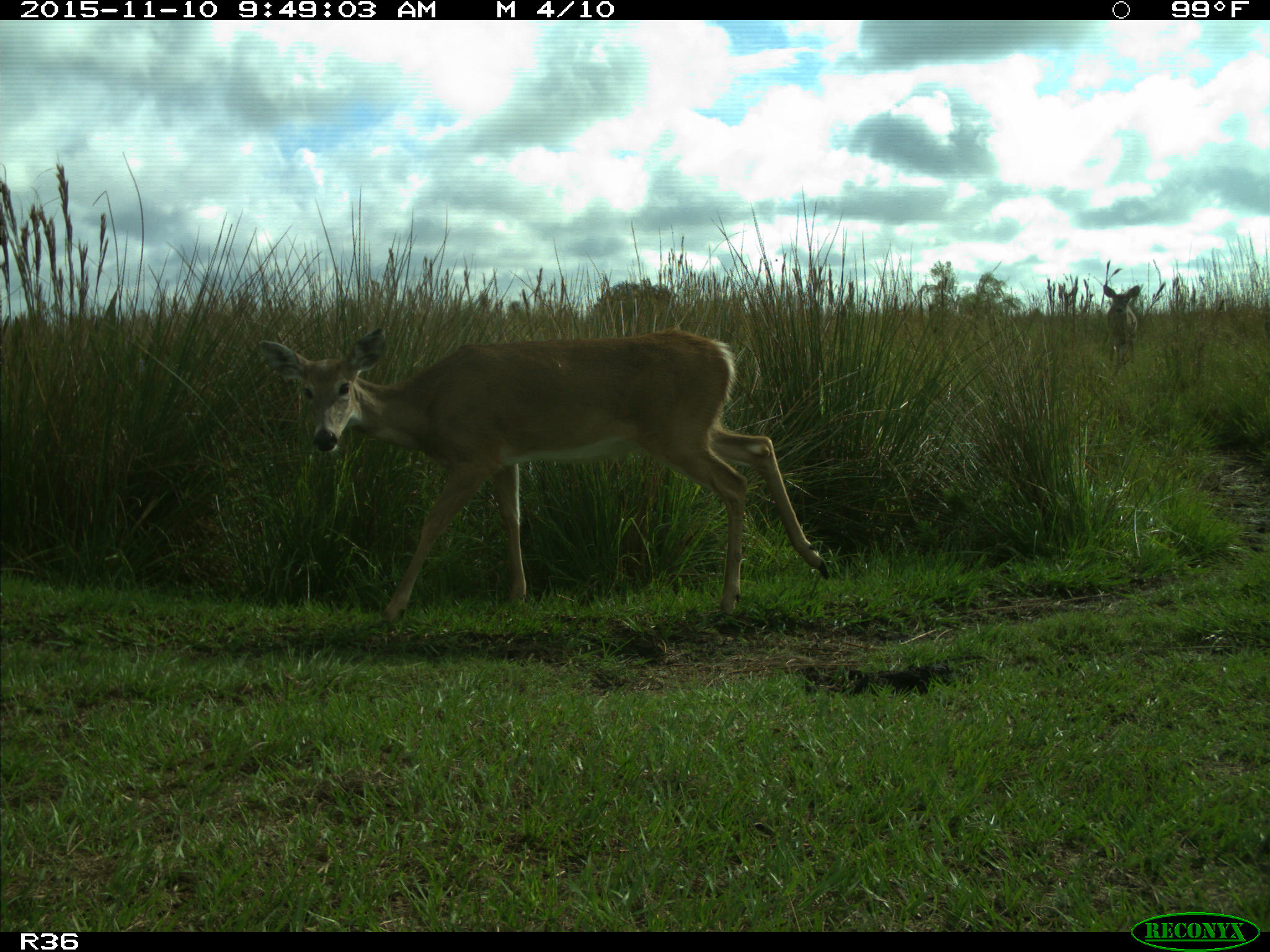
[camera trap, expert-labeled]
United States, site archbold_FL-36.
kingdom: Animalia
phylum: Chordata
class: Mammalia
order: Artiodactyla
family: Cervidae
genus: Odocoileus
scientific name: Odocoileus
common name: deer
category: unidentified deer